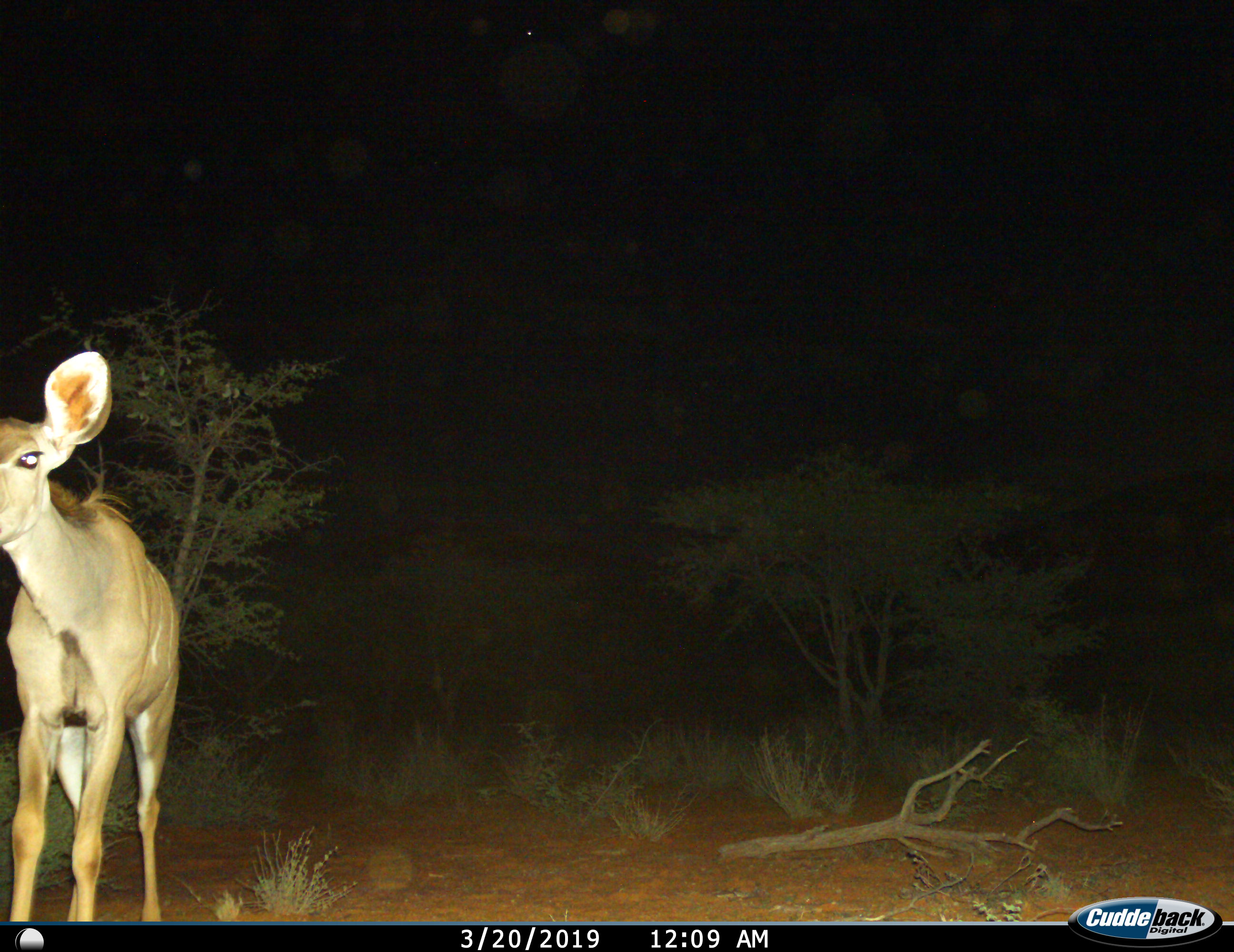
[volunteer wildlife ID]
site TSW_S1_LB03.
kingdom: Animalia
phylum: Chordata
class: Mammalia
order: Artiodactyla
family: Bovidae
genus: Tragelaphus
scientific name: Tragelaphus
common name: kudu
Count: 1.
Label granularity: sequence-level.